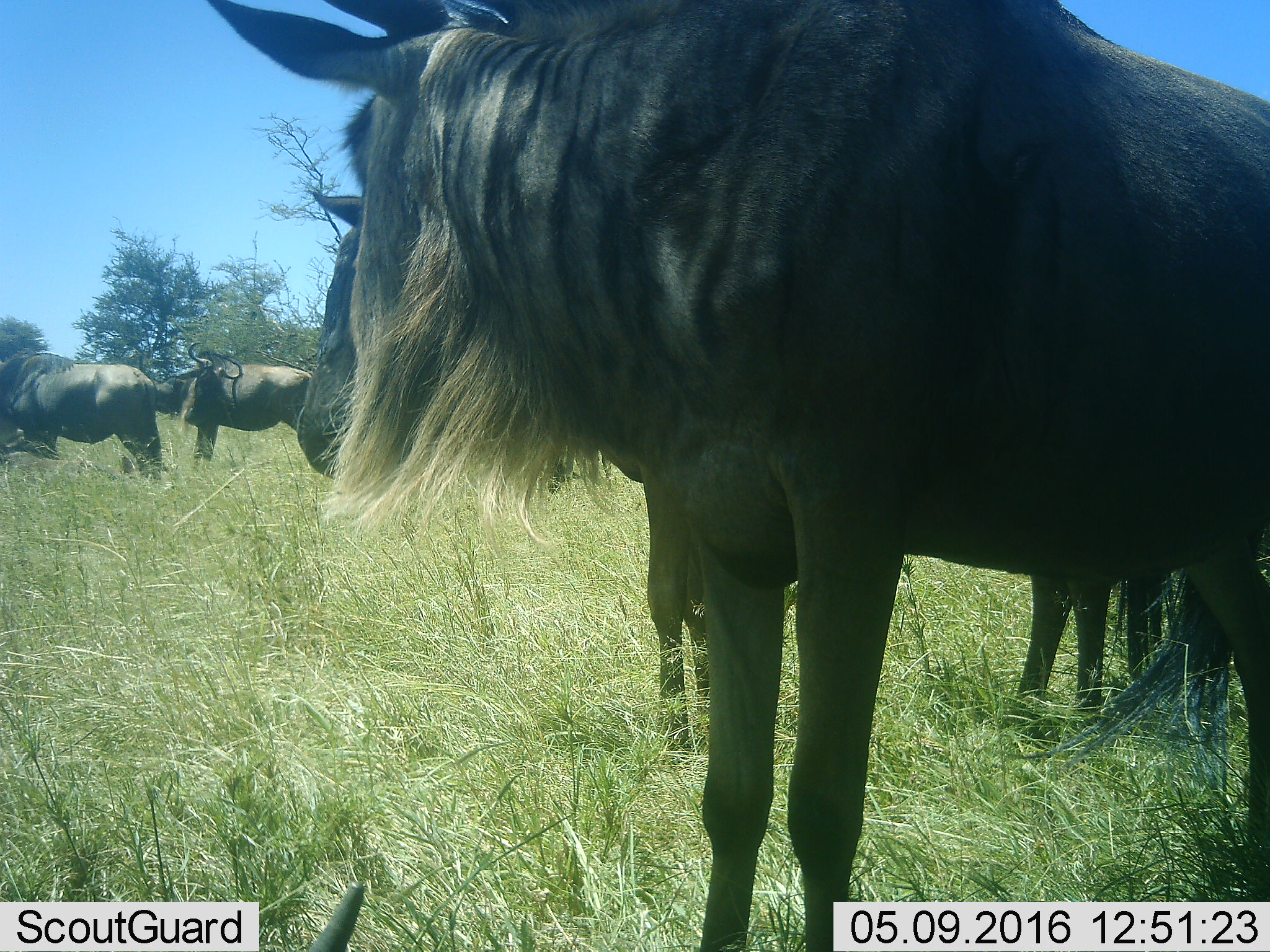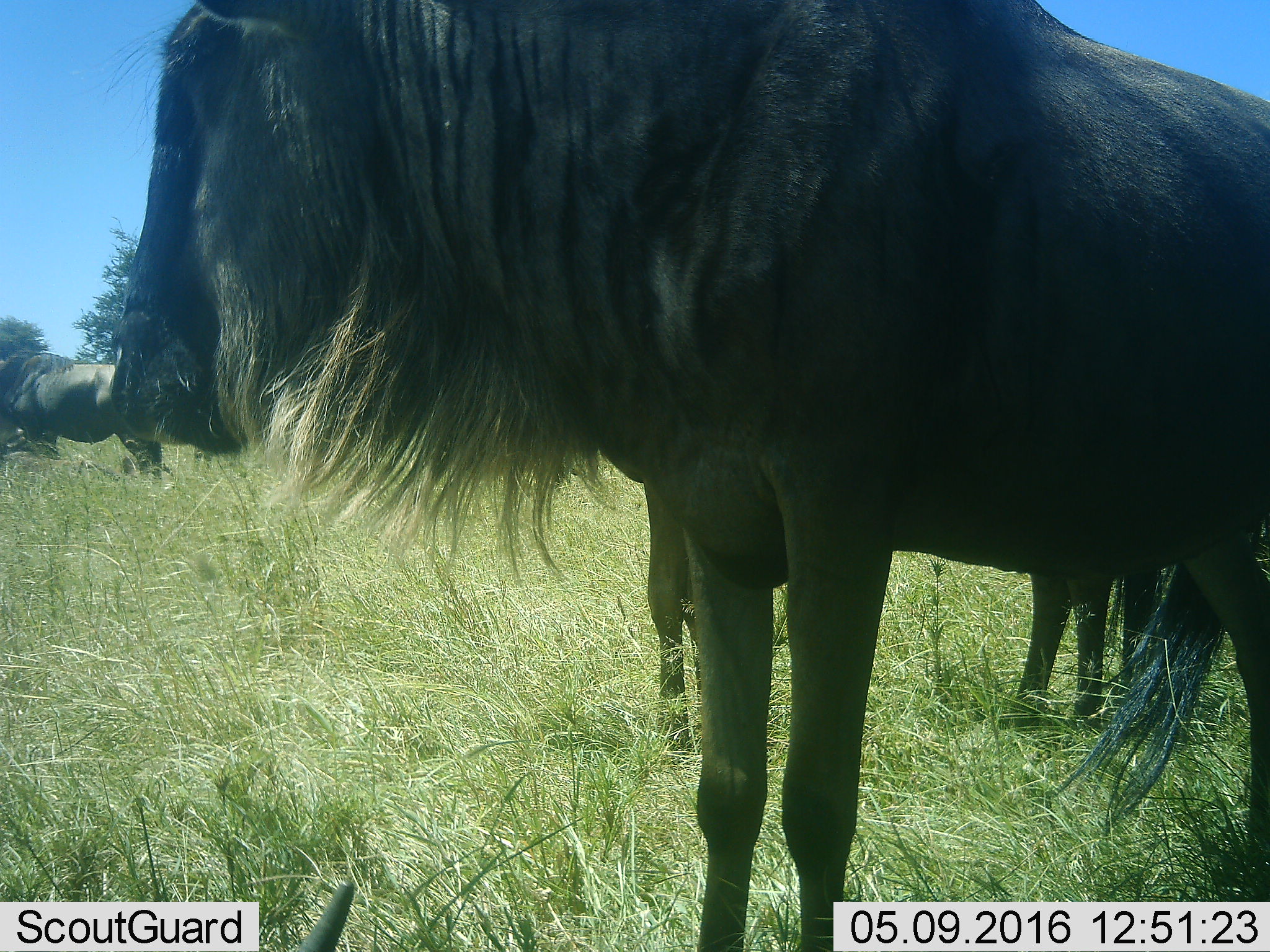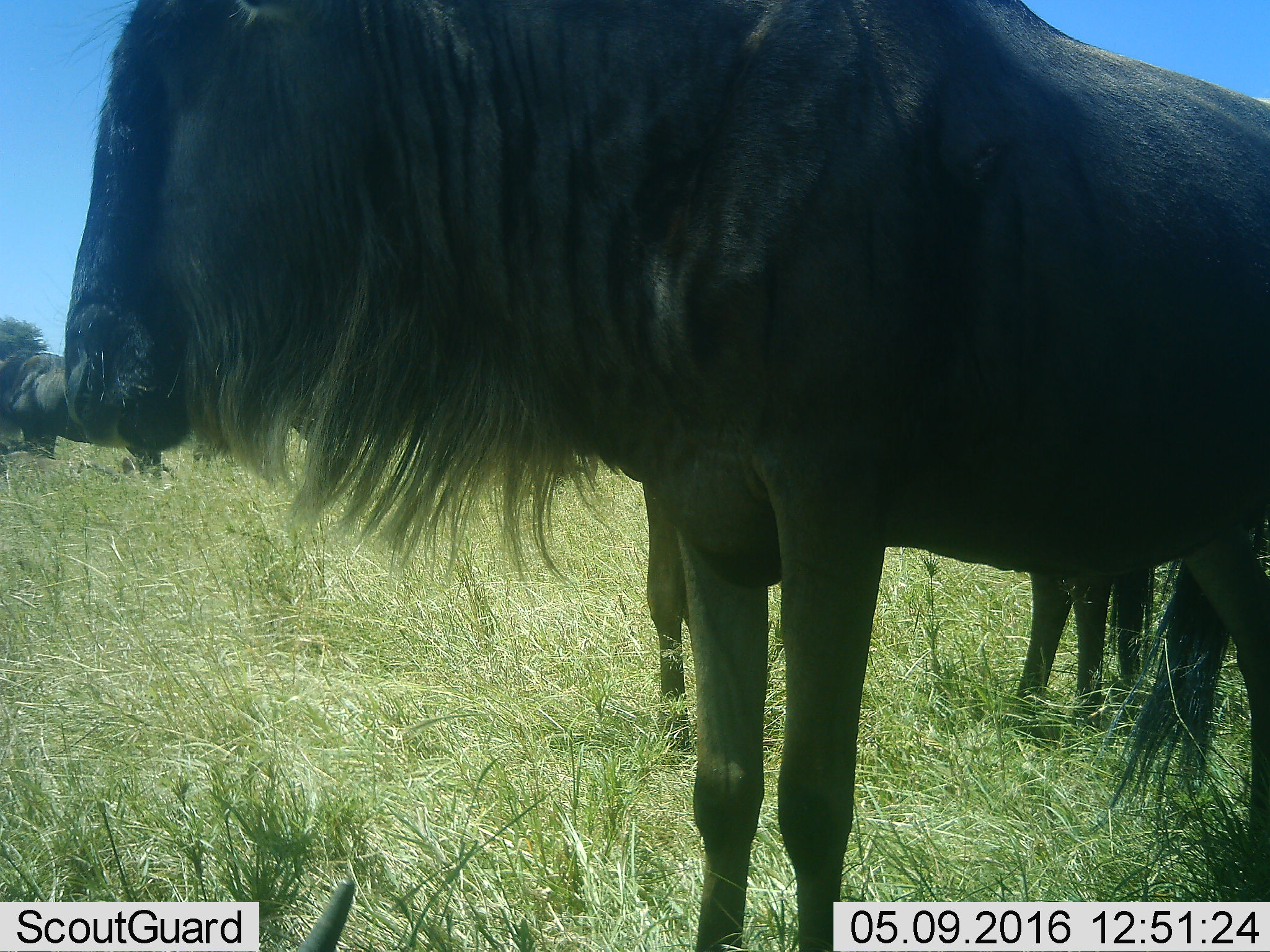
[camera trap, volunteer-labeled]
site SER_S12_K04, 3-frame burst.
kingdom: Animalia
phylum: Chordata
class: Mammalia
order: Artiodactyla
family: Bovidae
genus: Connochaetes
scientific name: Connochaetes taurinus taurinus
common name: blue wildebeest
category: wildebeestblue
Wildebeestblue (blue wildebeest) (Connochaetes taurinus taurinus), count 5. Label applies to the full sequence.